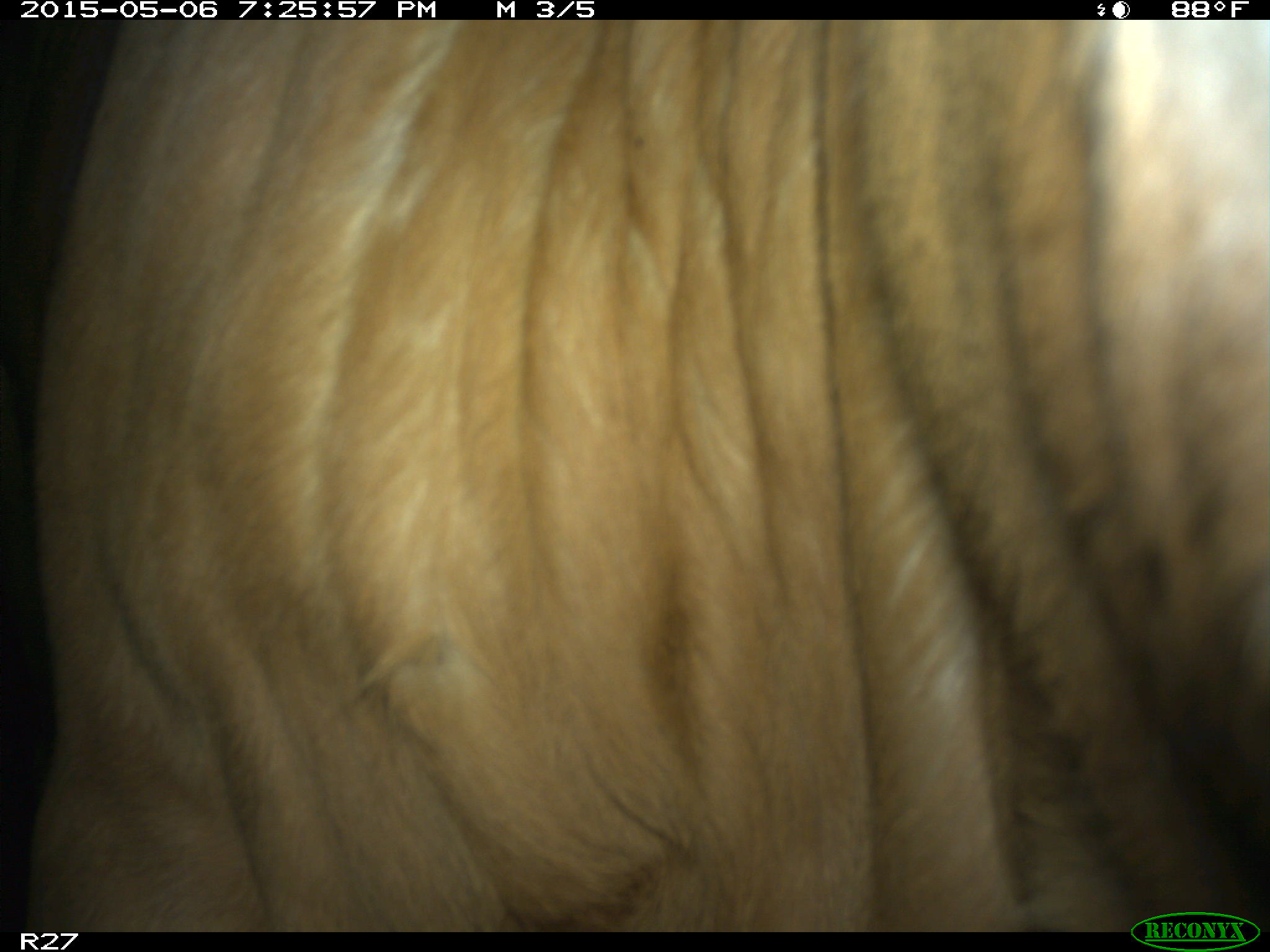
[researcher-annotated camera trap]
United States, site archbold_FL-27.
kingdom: Animalia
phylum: Chordata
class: Mammalia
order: Artiodactyla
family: Bovidae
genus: Bos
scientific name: Bos taurus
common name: domestic cow